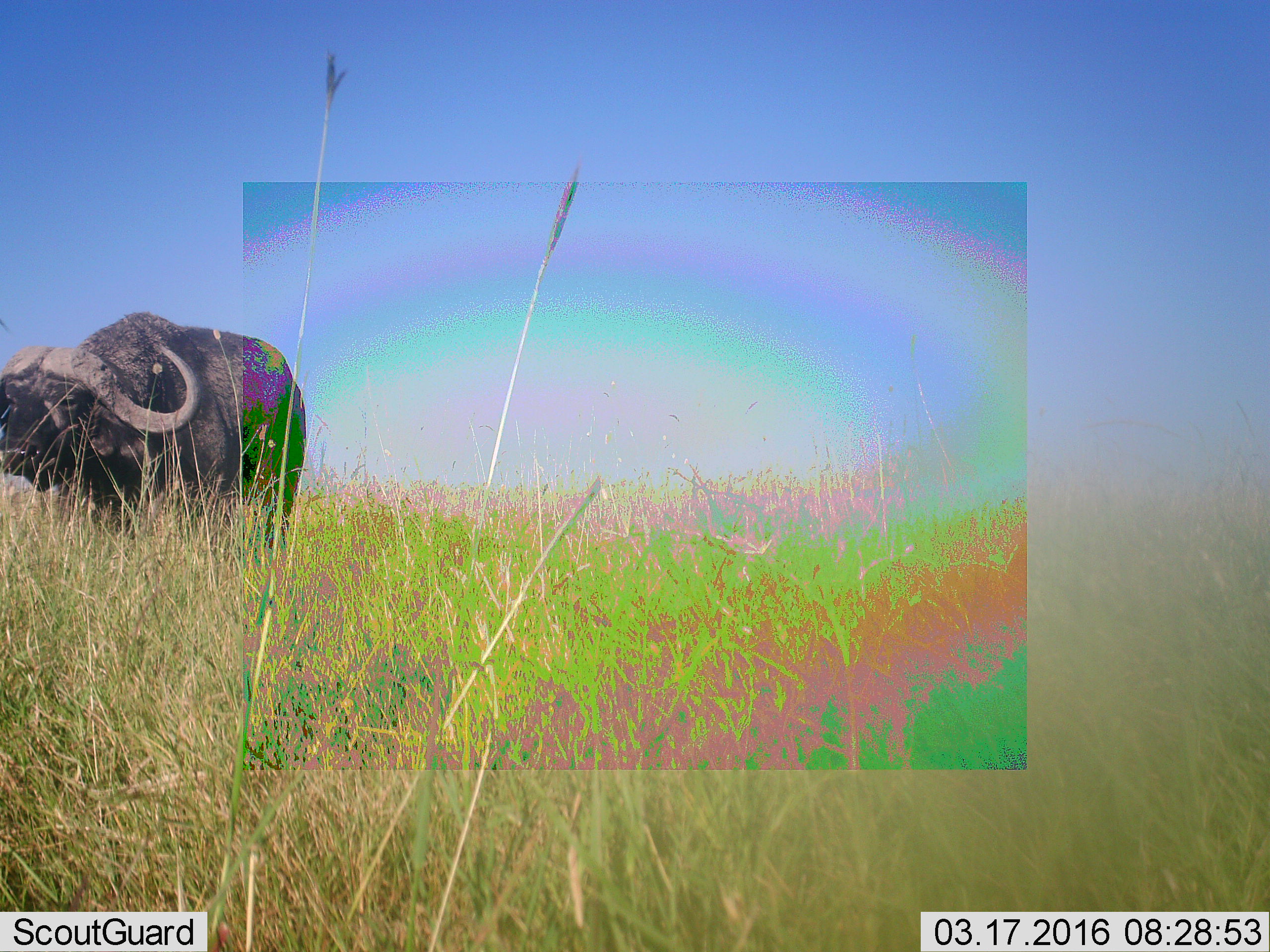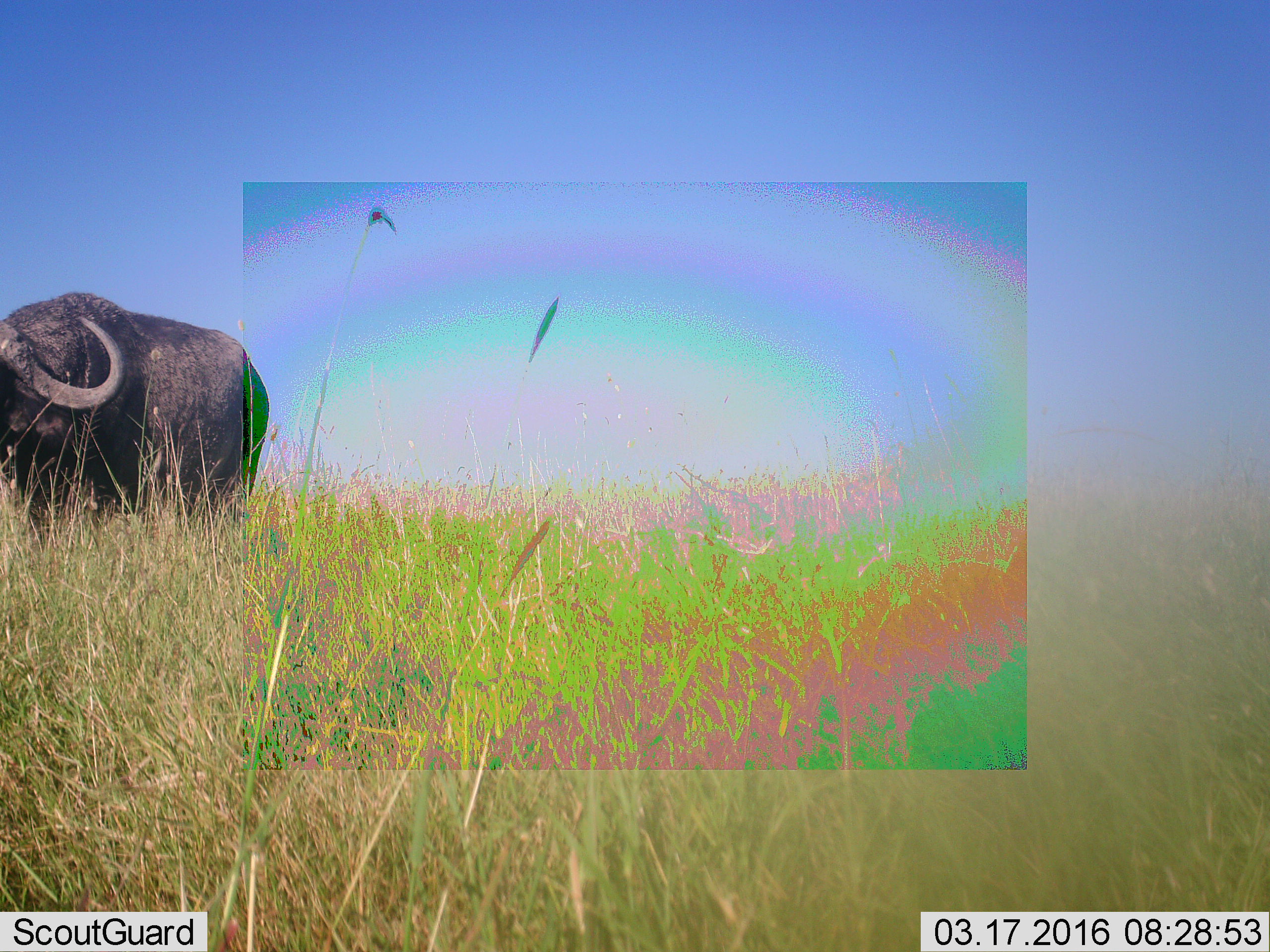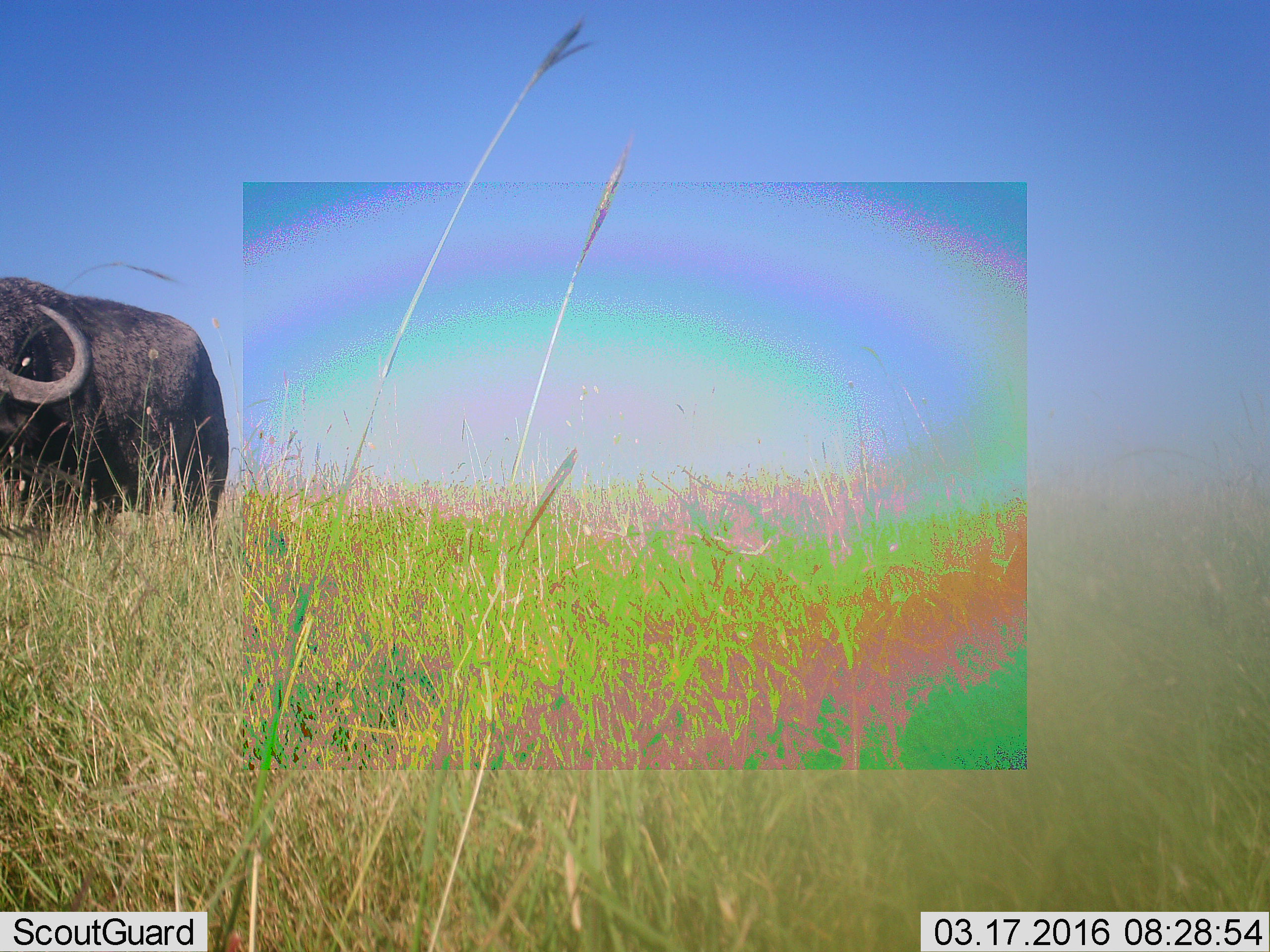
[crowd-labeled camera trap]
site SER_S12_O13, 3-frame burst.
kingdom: Animalia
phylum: Chordata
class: Mammalia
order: Artiodactyla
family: Bovidae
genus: Syncerus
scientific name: Syncerus caffer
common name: african buffalo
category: buffalo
Buffalo (african buffalo) (Syncerus caffer), count 1. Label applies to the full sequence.